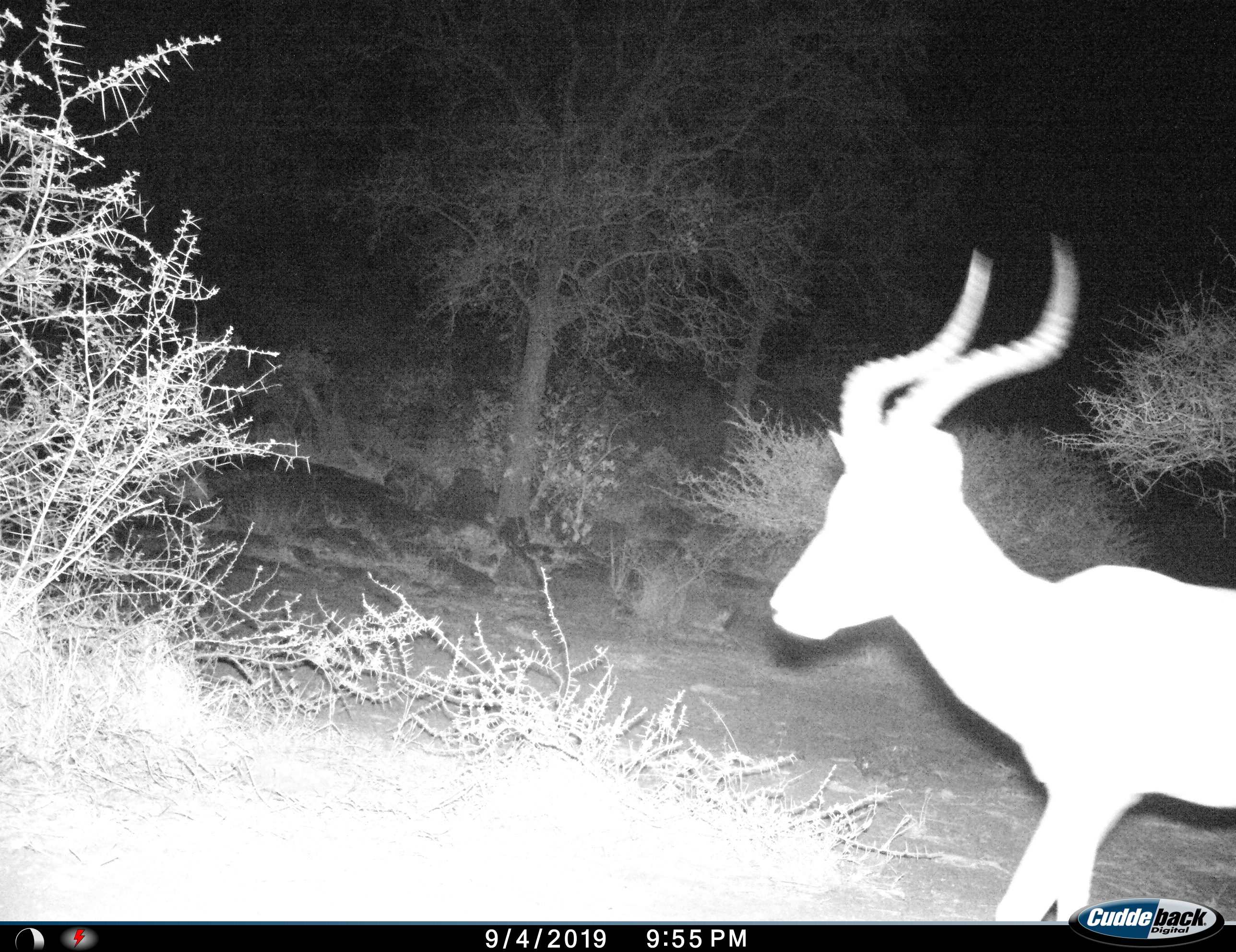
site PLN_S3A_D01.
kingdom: Animalia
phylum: Chordata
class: Mammalia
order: Artiodactyla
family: Bovidae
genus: Aepyceros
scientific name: Aepyceros melampus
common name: impala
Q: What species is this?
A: Impala (Aepyceros melampus).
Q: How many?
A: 1.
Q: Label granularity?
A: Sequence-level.